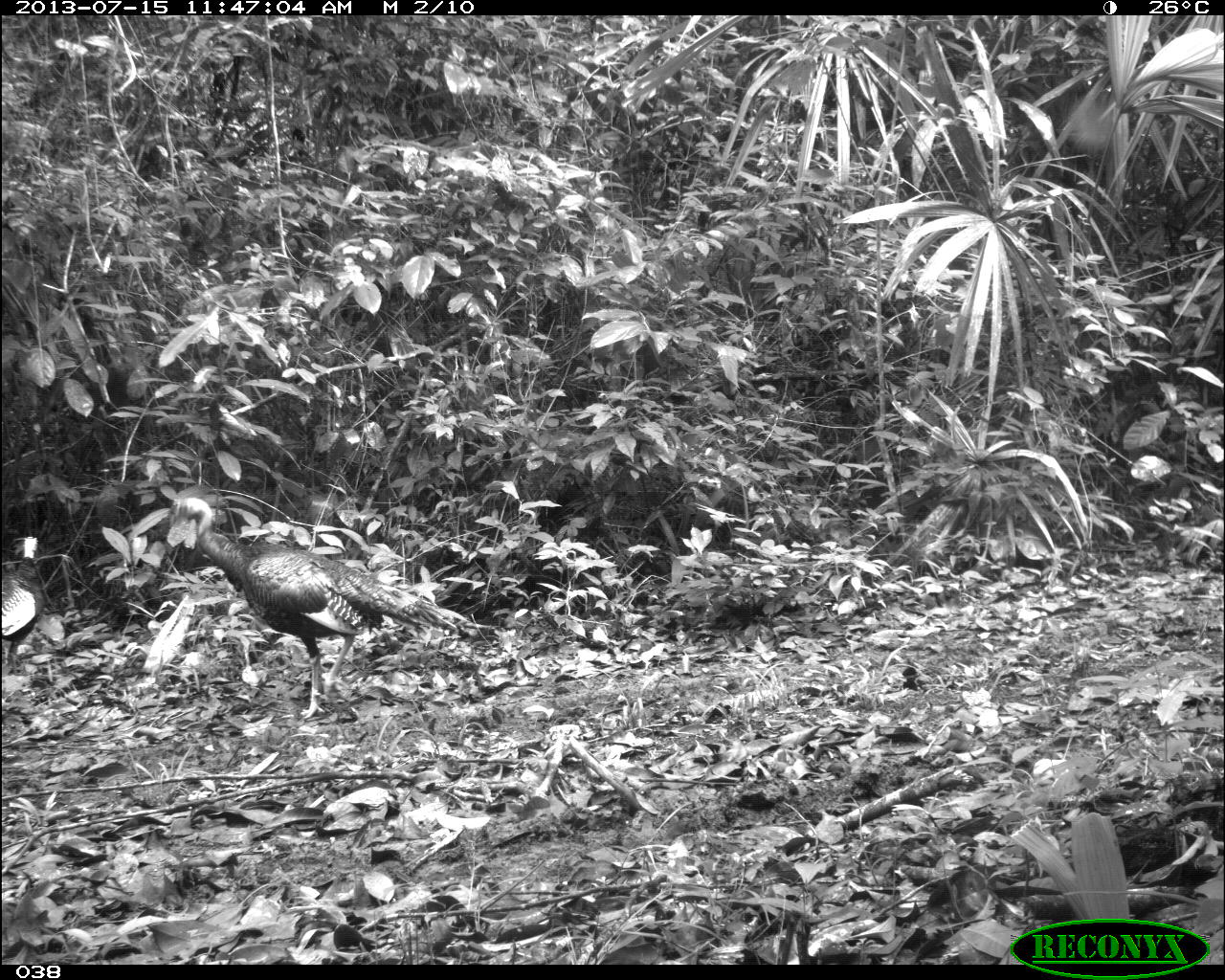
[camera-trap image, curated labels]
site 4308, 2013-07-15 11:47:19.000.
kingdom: Animalia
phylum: Chordata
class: Aves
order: Galliformes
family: Phasianidae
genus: Meleagris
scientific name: Meleagris ocellata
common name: ocellated turkey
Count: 2.